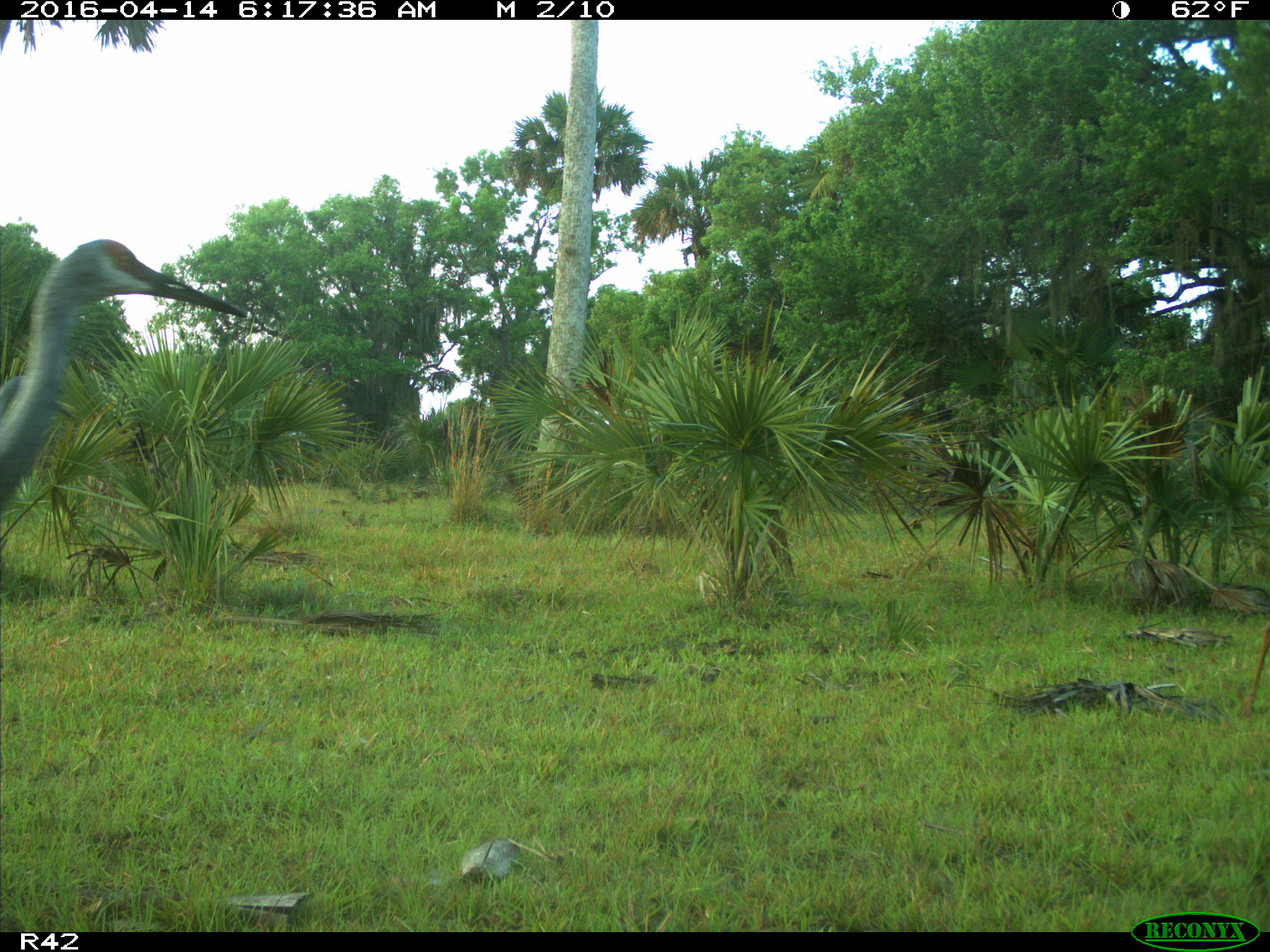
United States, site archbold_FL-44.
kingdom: Animalia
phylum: Chordata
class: Aves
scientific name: Aves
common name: birds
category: unidentified bird